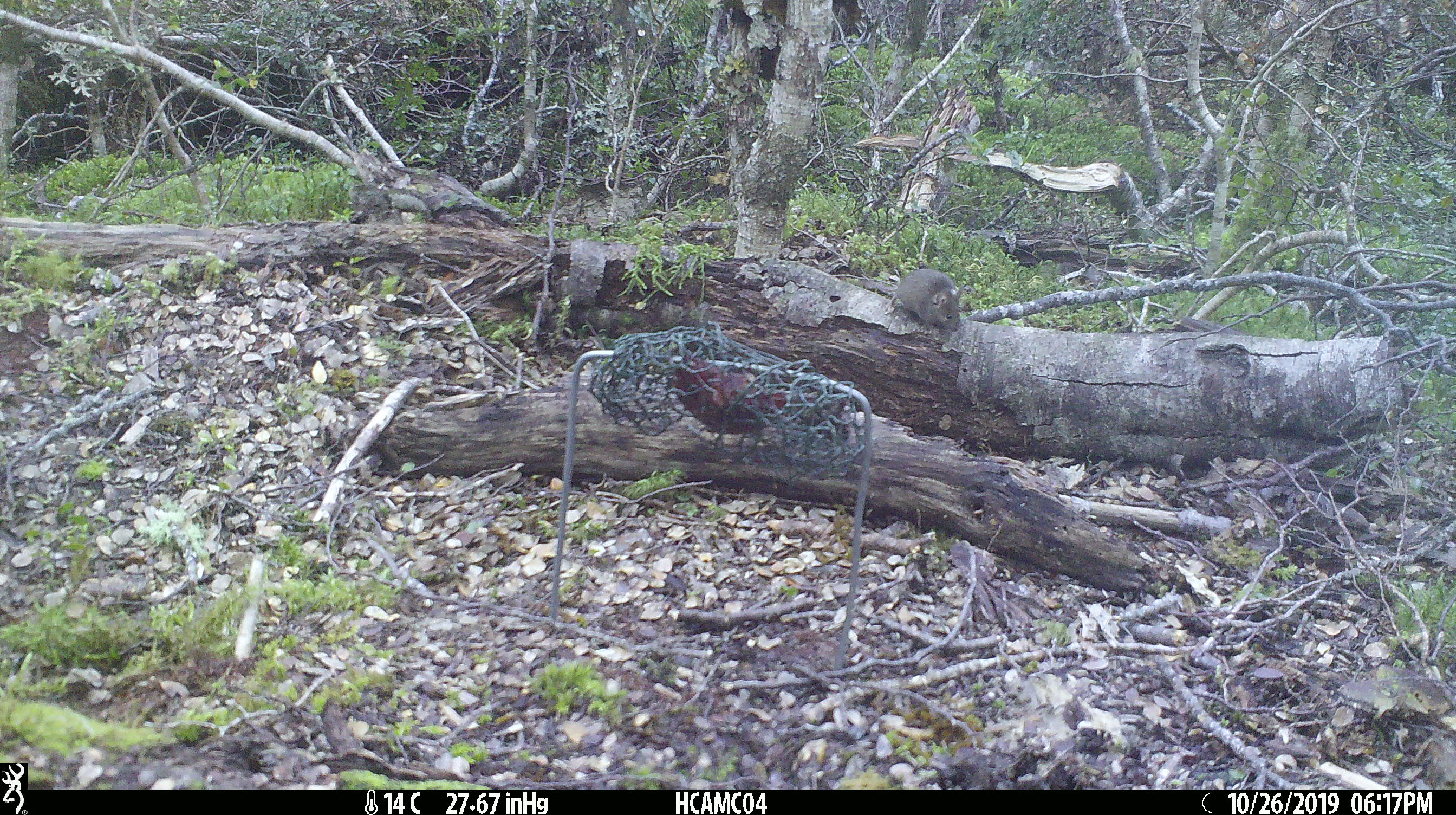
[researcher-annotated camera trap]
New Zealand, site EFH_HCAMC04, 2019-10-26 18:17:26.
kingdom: Animalia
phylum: Chordata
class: Mammalia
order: Rodentia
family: Muridae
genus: Mus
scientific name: Mus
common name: mouse